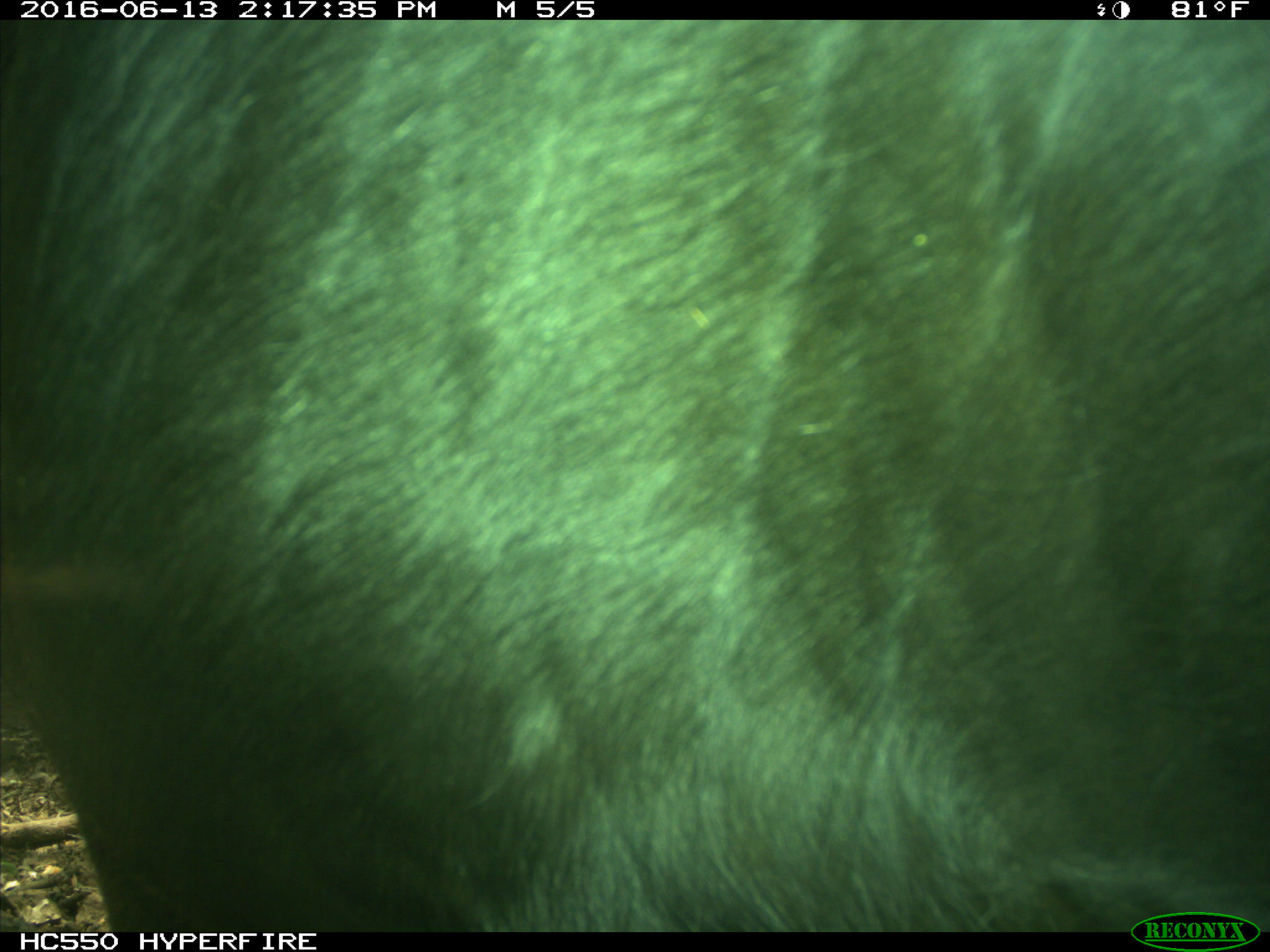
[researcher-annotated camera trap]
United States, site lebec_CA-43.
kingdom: Animalia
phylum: Chordata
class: Mammalia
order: Artiodactyla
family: Bovidae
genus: Bos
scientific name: Bos taurus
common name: domestic cow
Bos taurus (domestic cow).